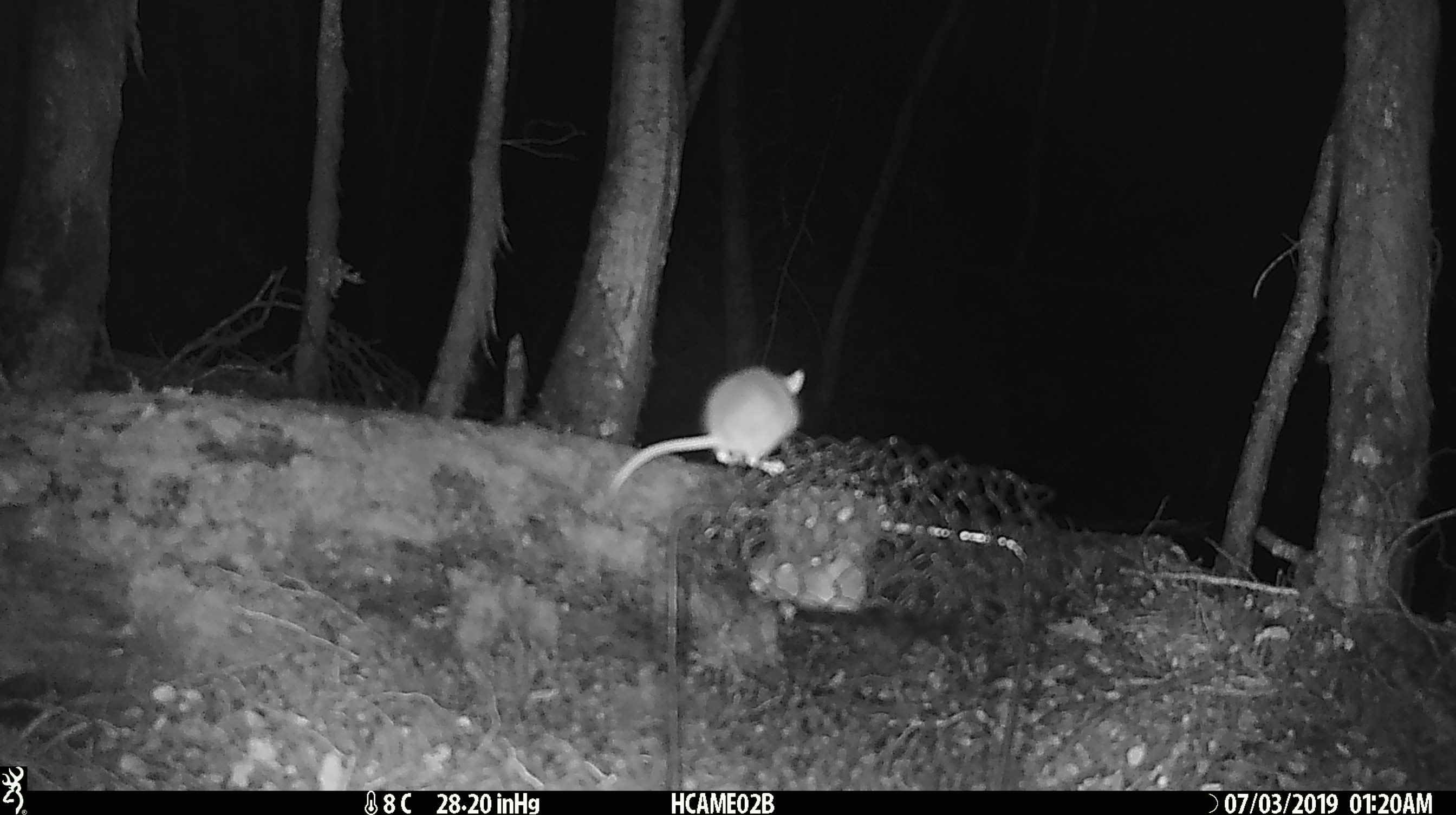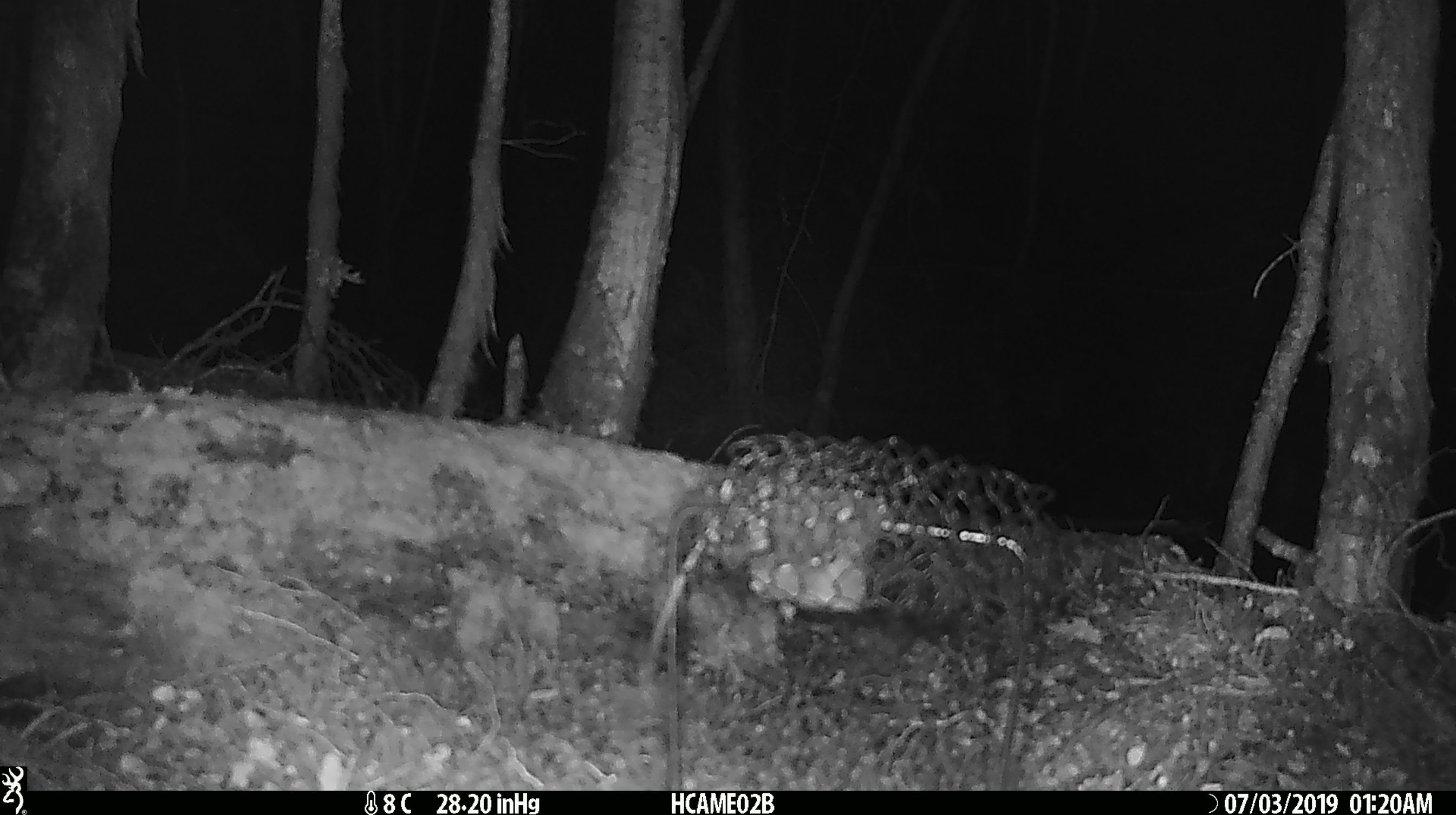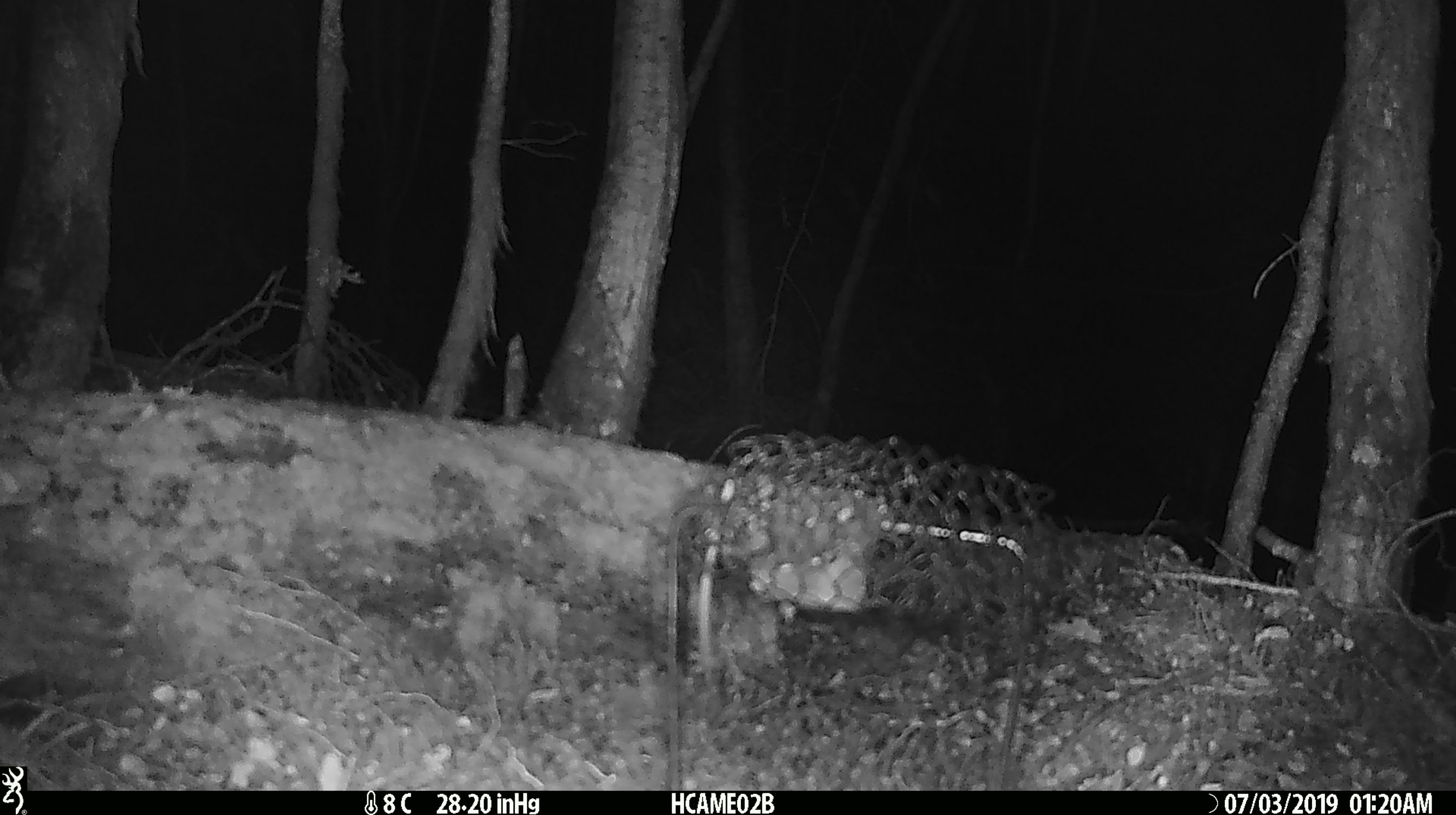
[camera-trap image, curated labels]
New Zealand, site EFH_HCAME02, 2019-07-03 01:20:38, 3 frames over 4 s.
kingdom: Animalia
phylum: Chordata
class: Mammalia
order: Rodentia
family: Muridae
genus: Mus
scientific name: Mus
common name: mouse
Mouse (Mus).